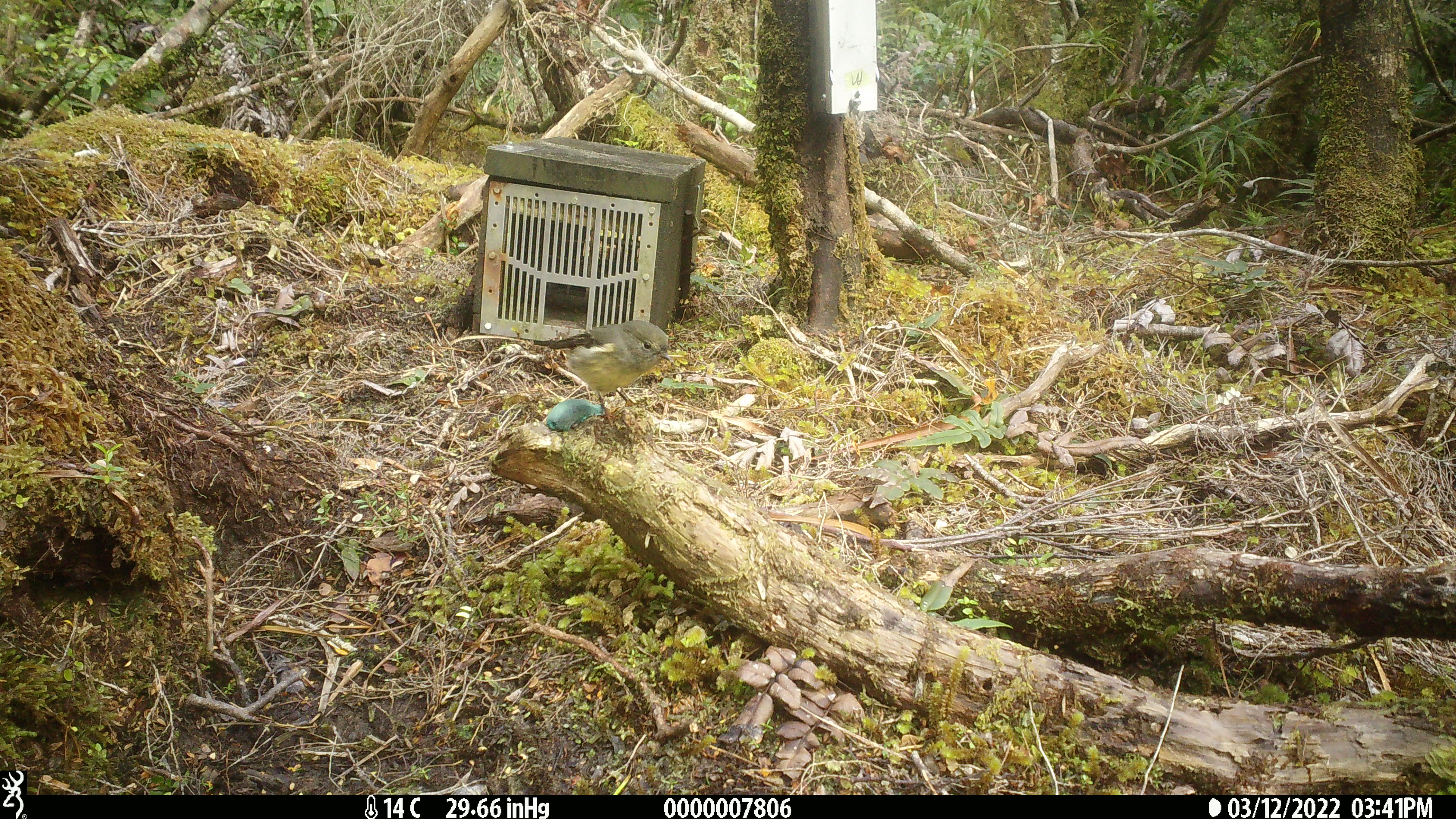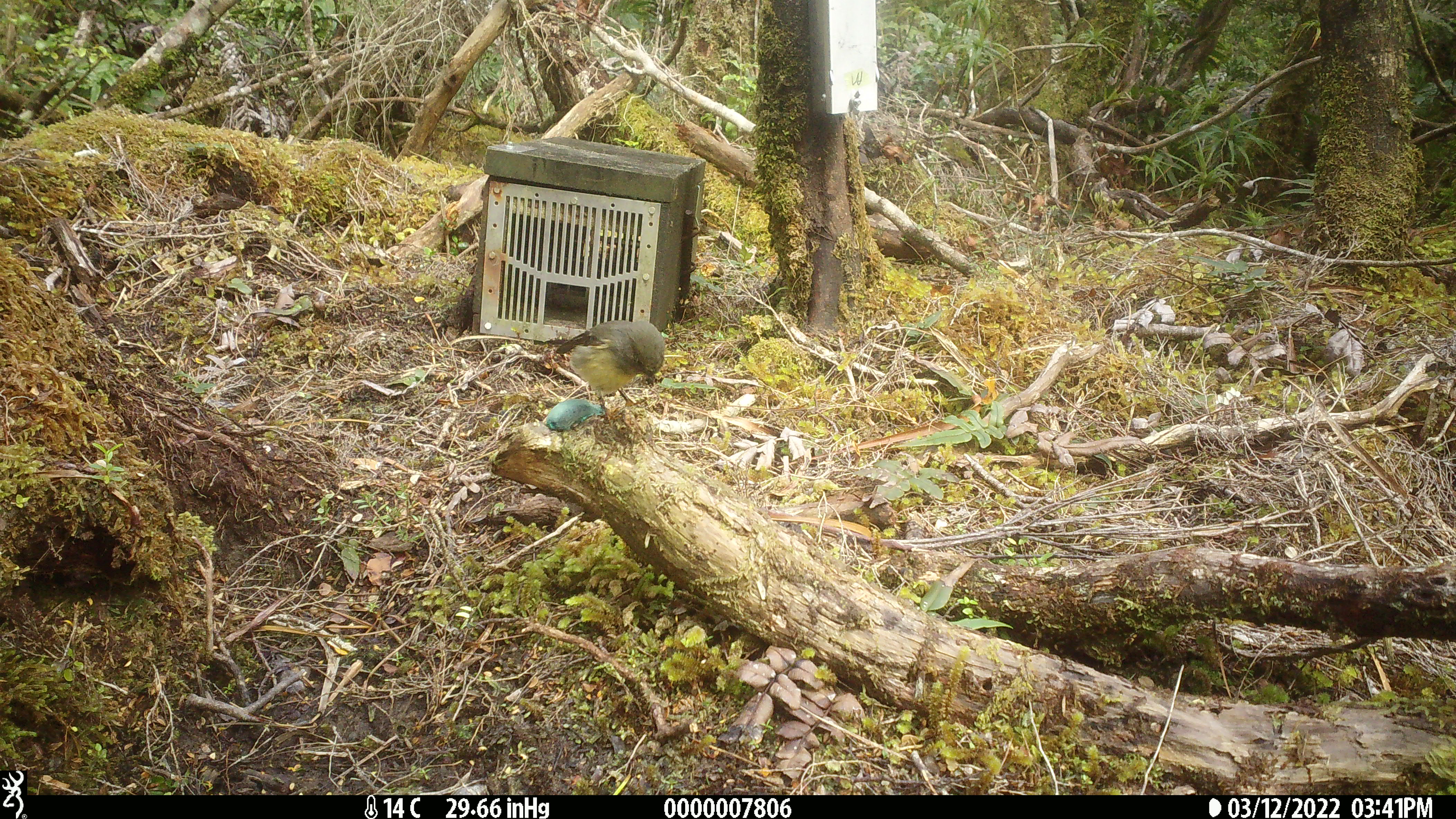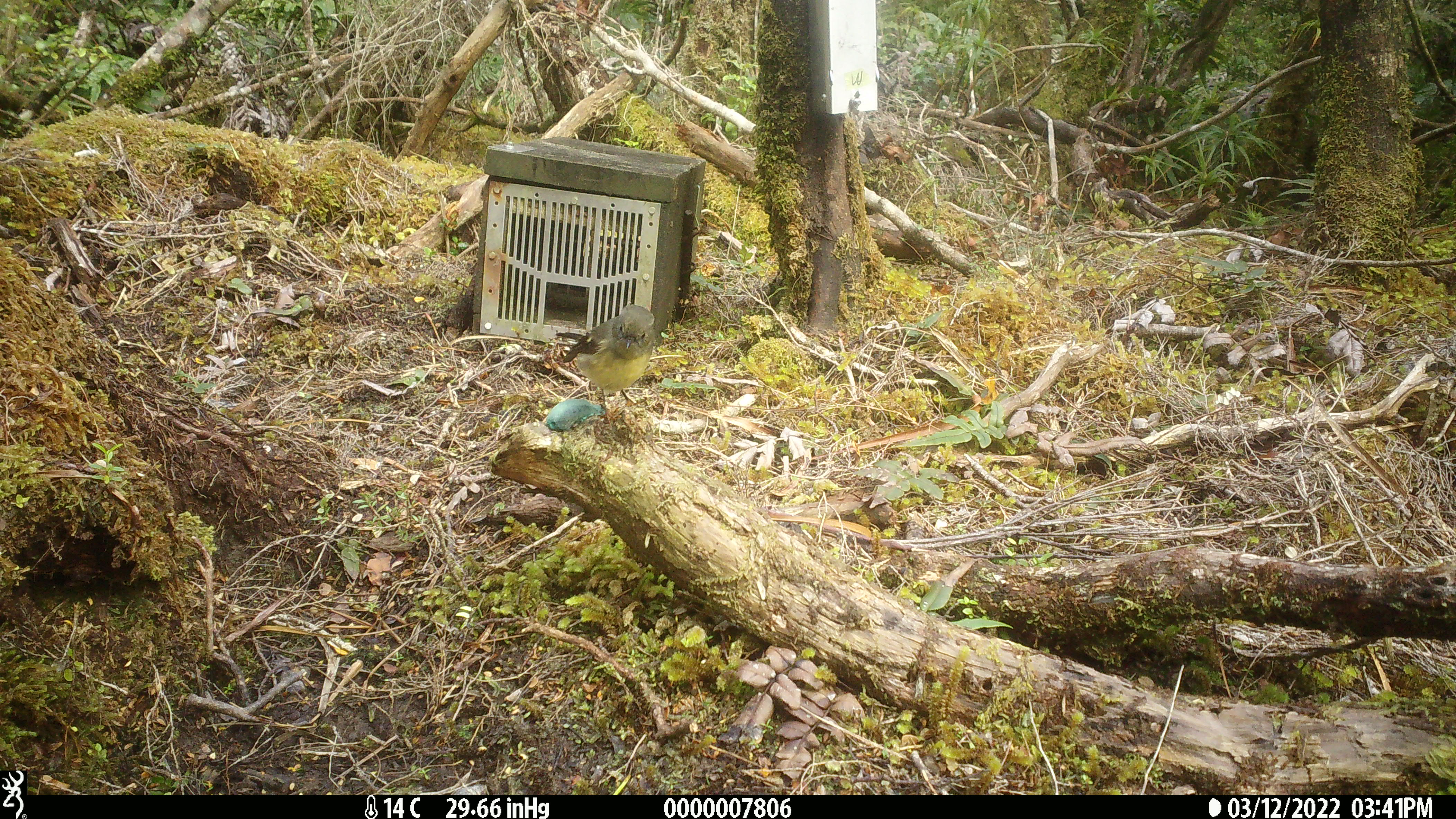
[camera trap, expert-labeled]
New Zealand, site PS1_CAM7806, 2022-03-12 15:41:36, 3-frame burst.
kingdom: Animalia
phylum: Chordata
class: Aves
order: Passeriformes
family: Petroicidae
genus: Petroica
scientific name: Petroica macrocephala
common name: tomtit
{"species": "tomtit (Petroica macrocephala)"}